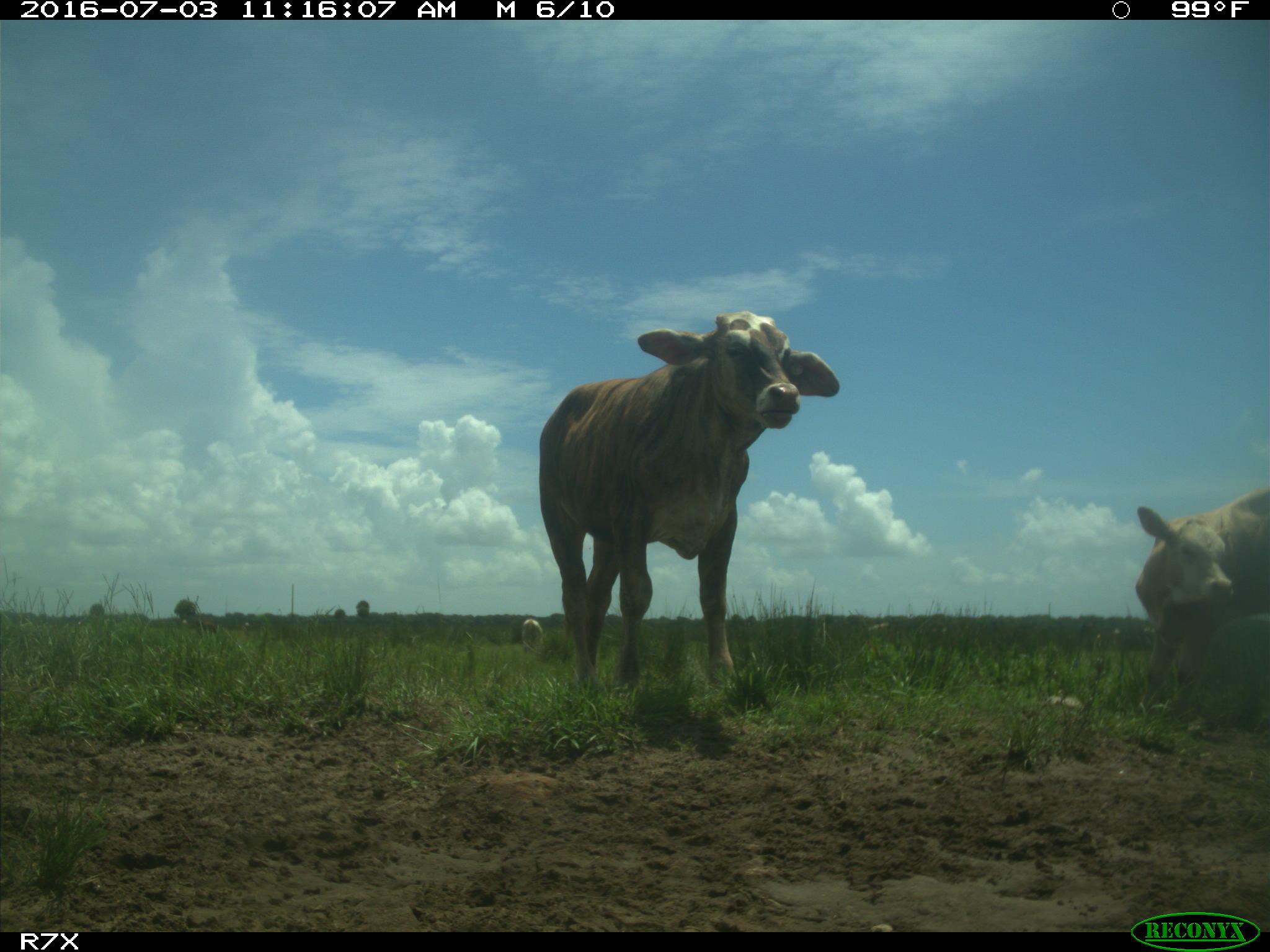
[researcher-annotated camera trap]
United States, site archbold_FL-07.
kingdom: Animalia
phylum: Chordata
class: Mammalia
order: Artiodactyla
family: Bovidae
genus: Bos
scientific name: Bos taurus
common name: domestic cow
Bos taurus (domestic cow).